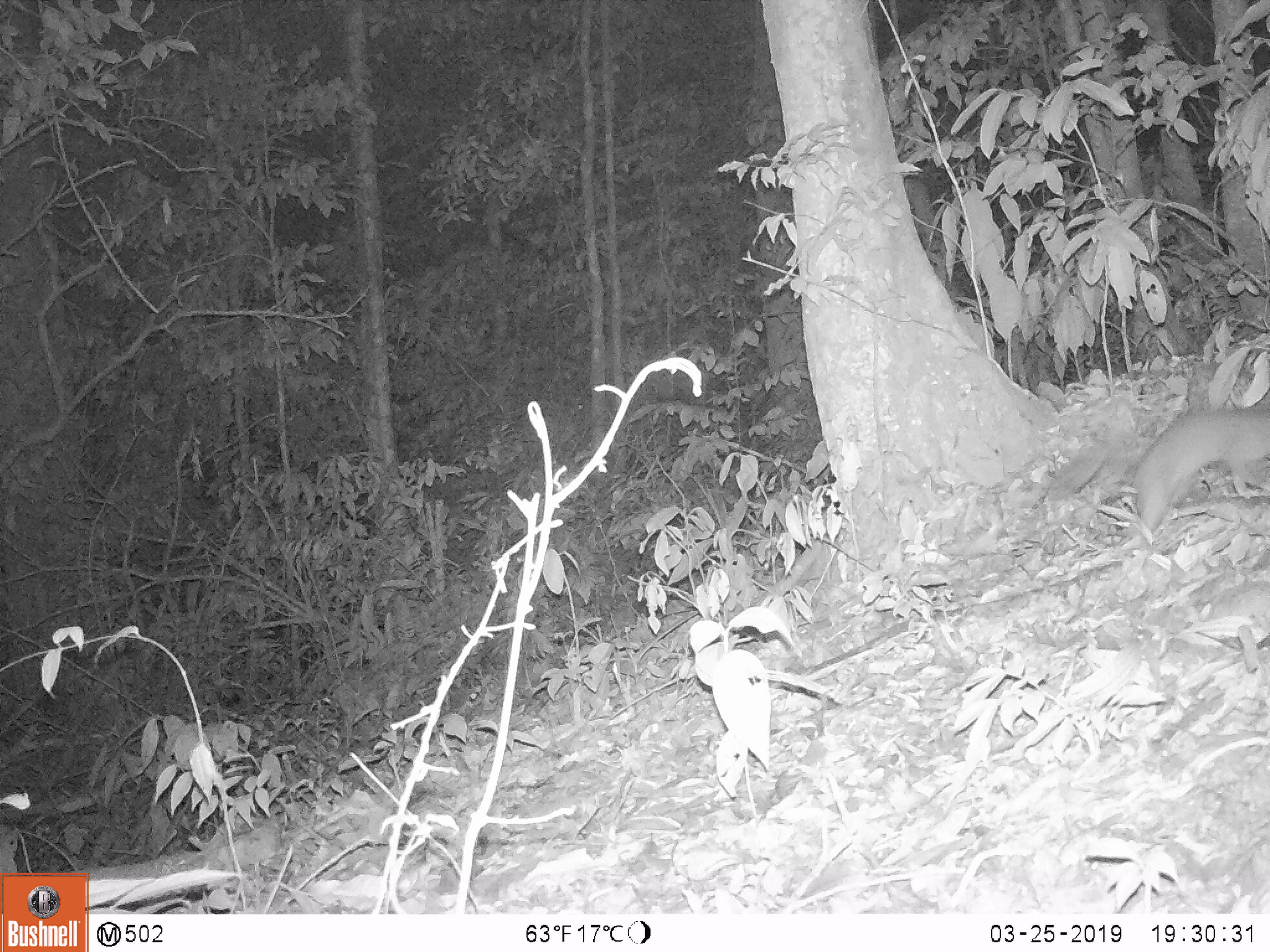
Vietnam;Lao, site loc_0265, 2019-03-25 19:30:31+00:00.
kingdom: Animalia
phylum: Chordata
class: Mammalia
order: Carnivora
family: Mustelidae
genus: Melogale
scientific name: Melogale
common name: ferret badger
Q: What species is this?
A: Ferret badger (Melogale).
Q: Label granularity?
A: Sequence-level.